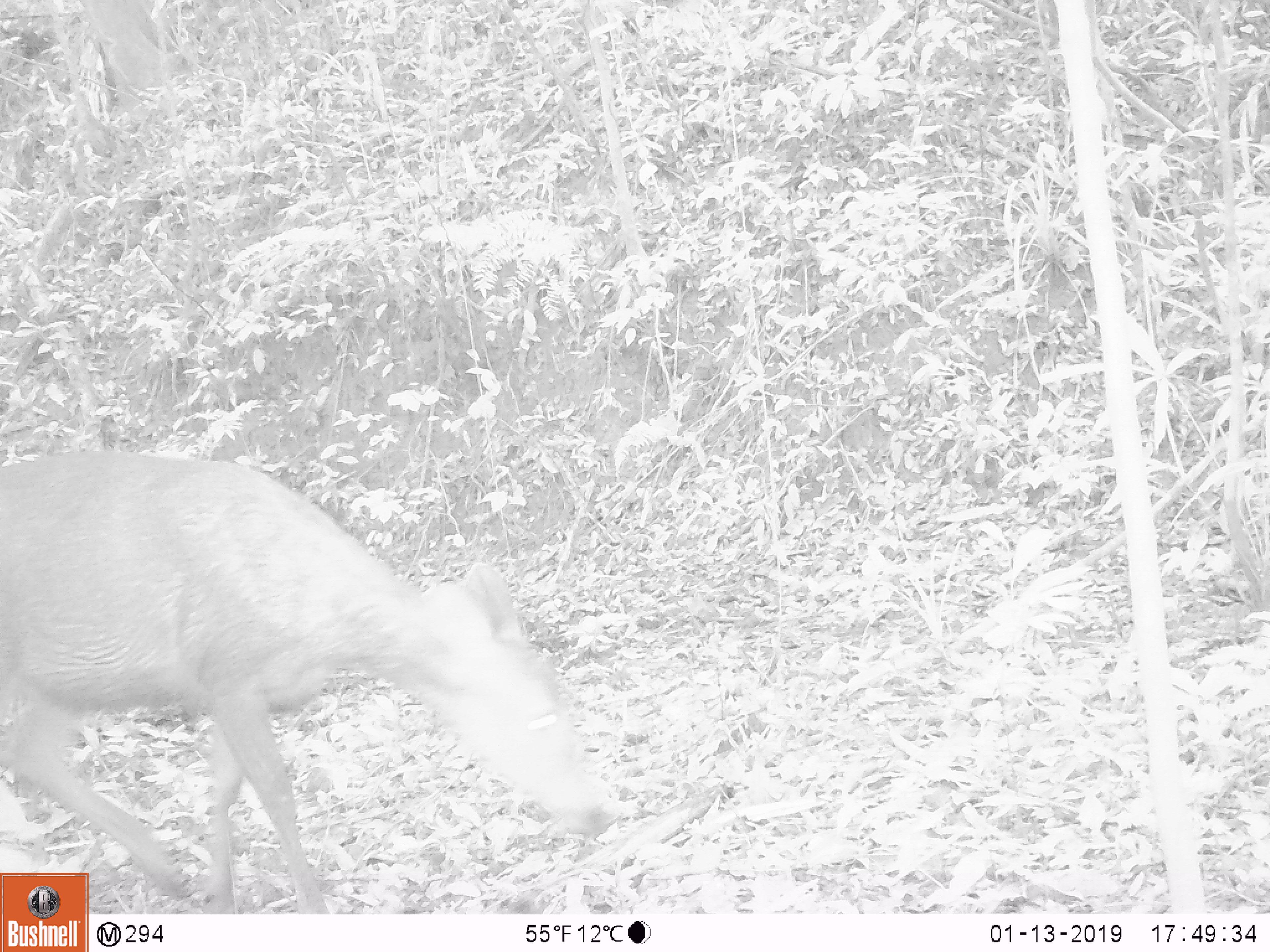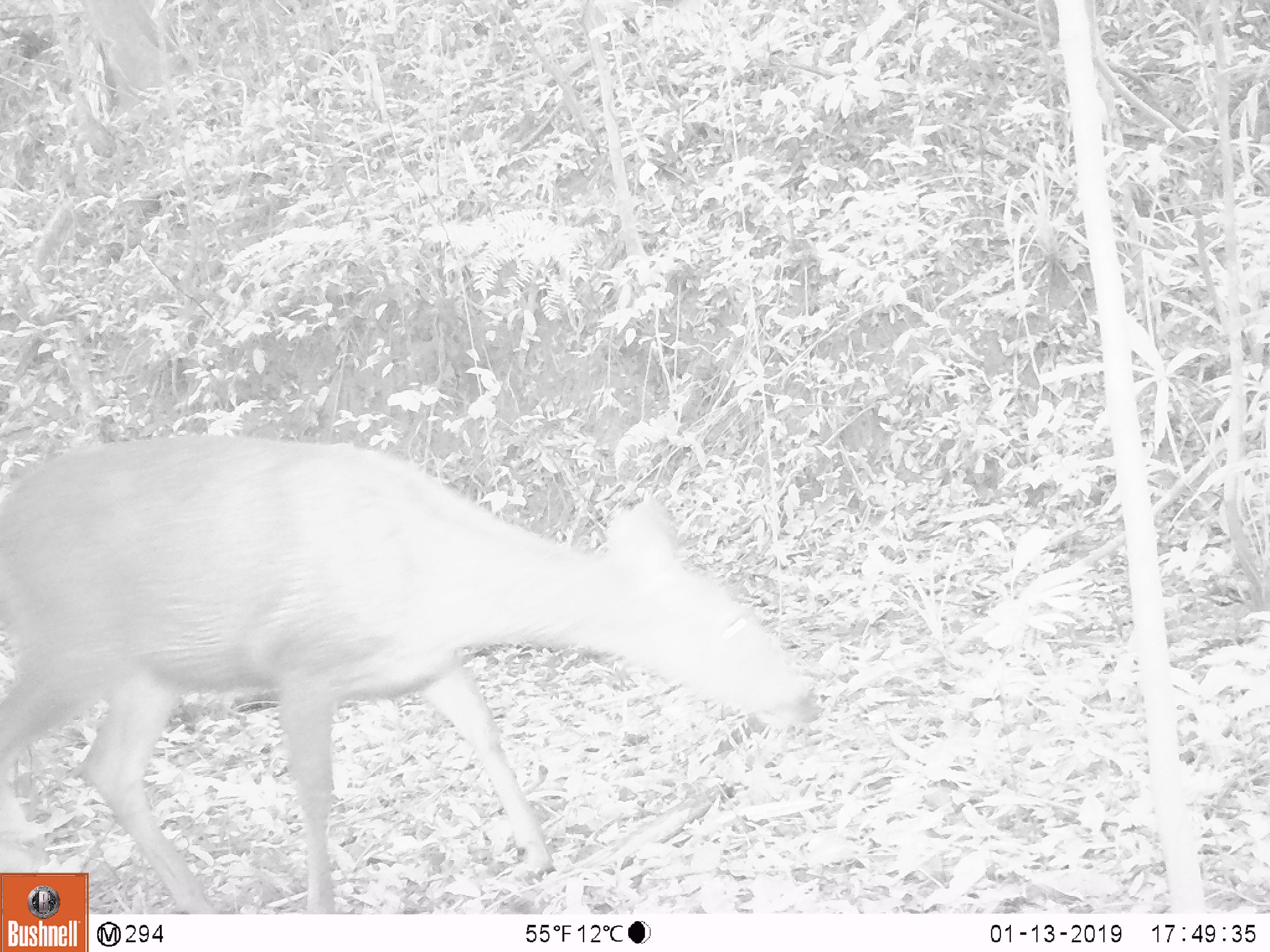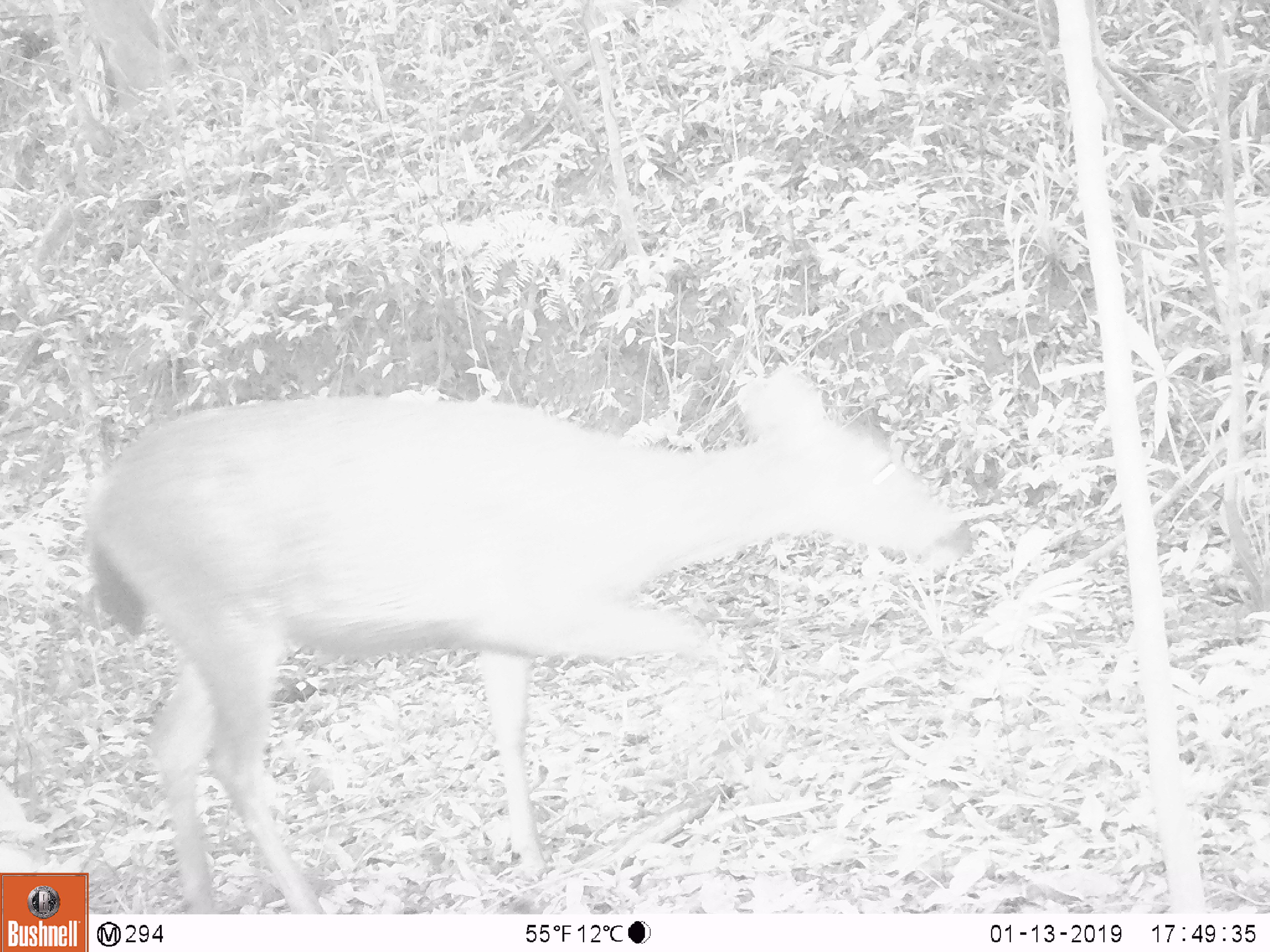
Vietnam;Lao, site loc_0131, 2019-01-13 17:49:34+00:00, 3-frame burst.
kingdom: Animalia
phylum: Chordata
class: Mammalia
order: Artiodactyla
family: Cervidae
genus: Rusa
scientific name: Rusa unicolor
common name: sambar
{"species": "sambar (Rusa unicolor)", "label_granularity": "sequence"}